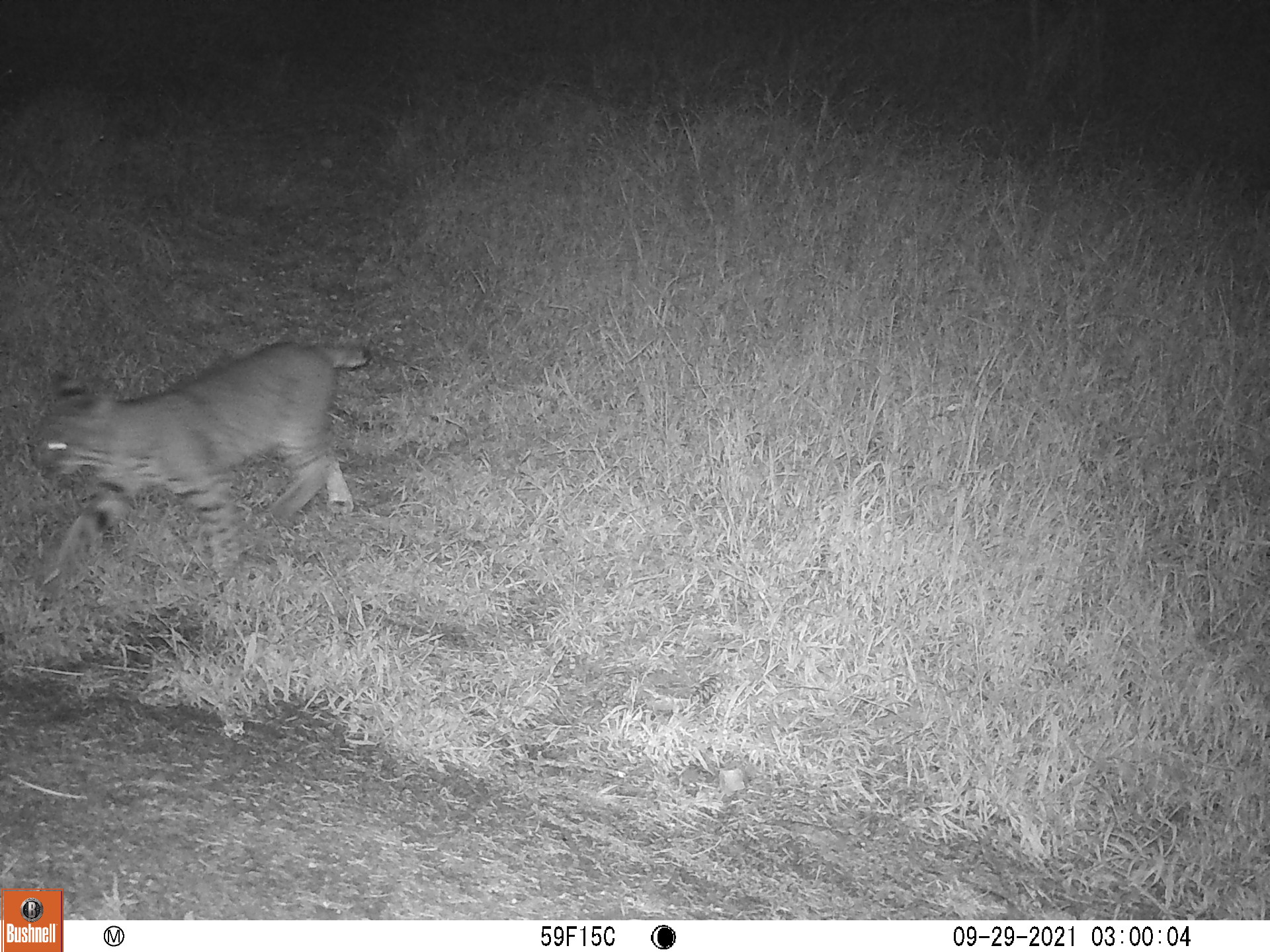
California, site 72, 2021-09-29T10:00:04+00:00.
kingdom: Animalia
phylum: Chordata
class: Mammalia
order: Carnivora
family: Felidae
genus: Lynx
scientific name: Lynx rufus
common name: bobcat